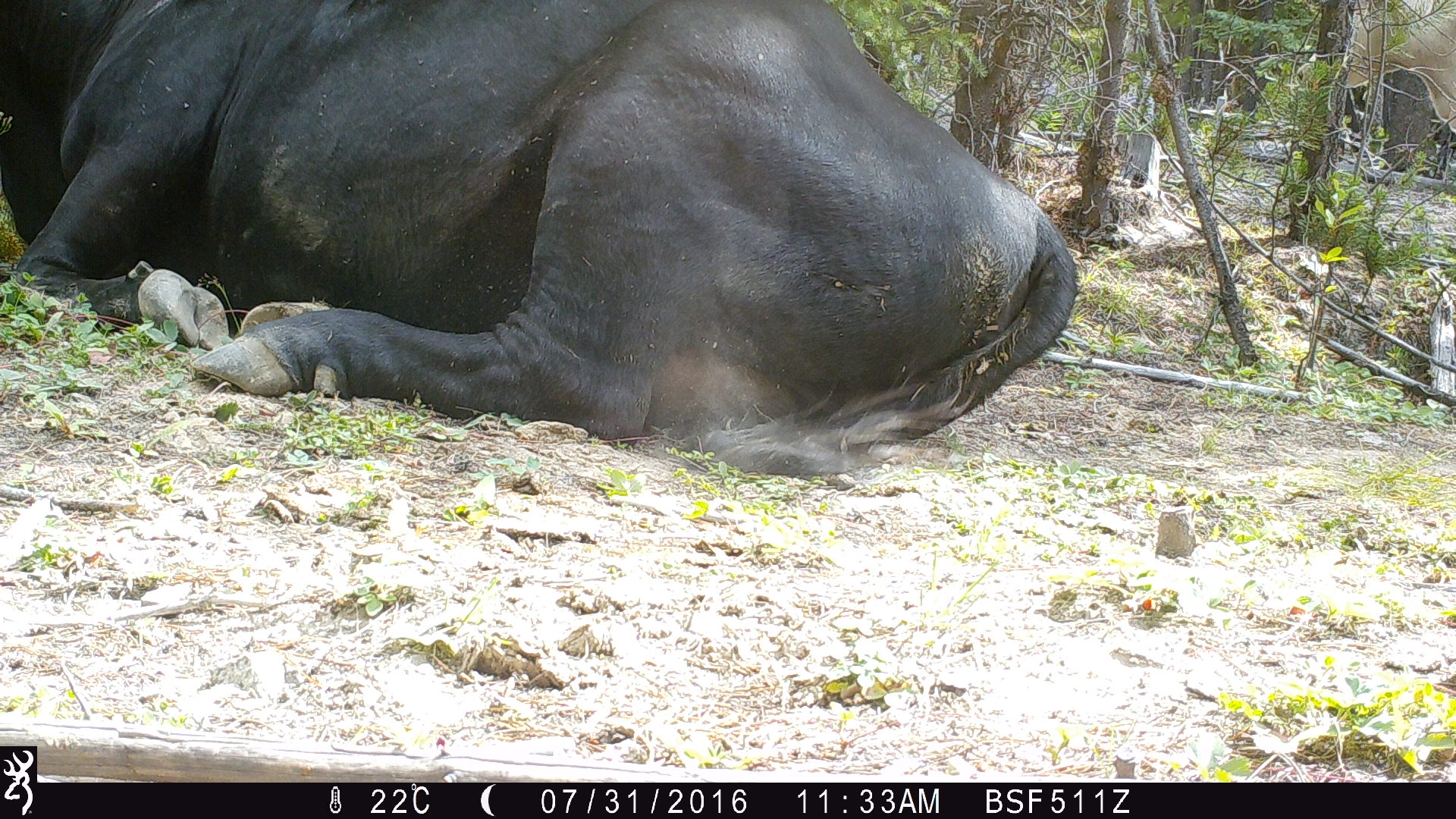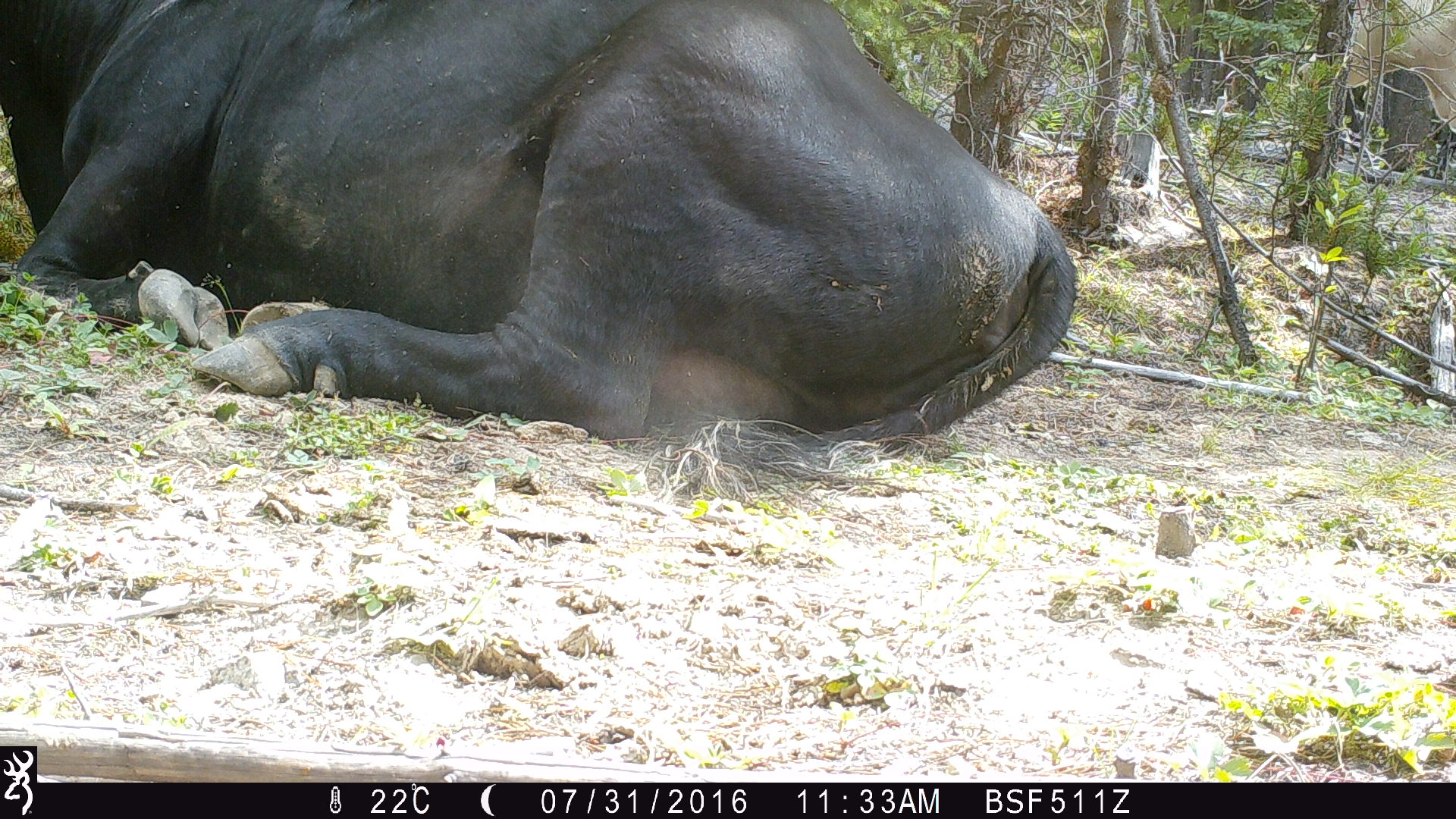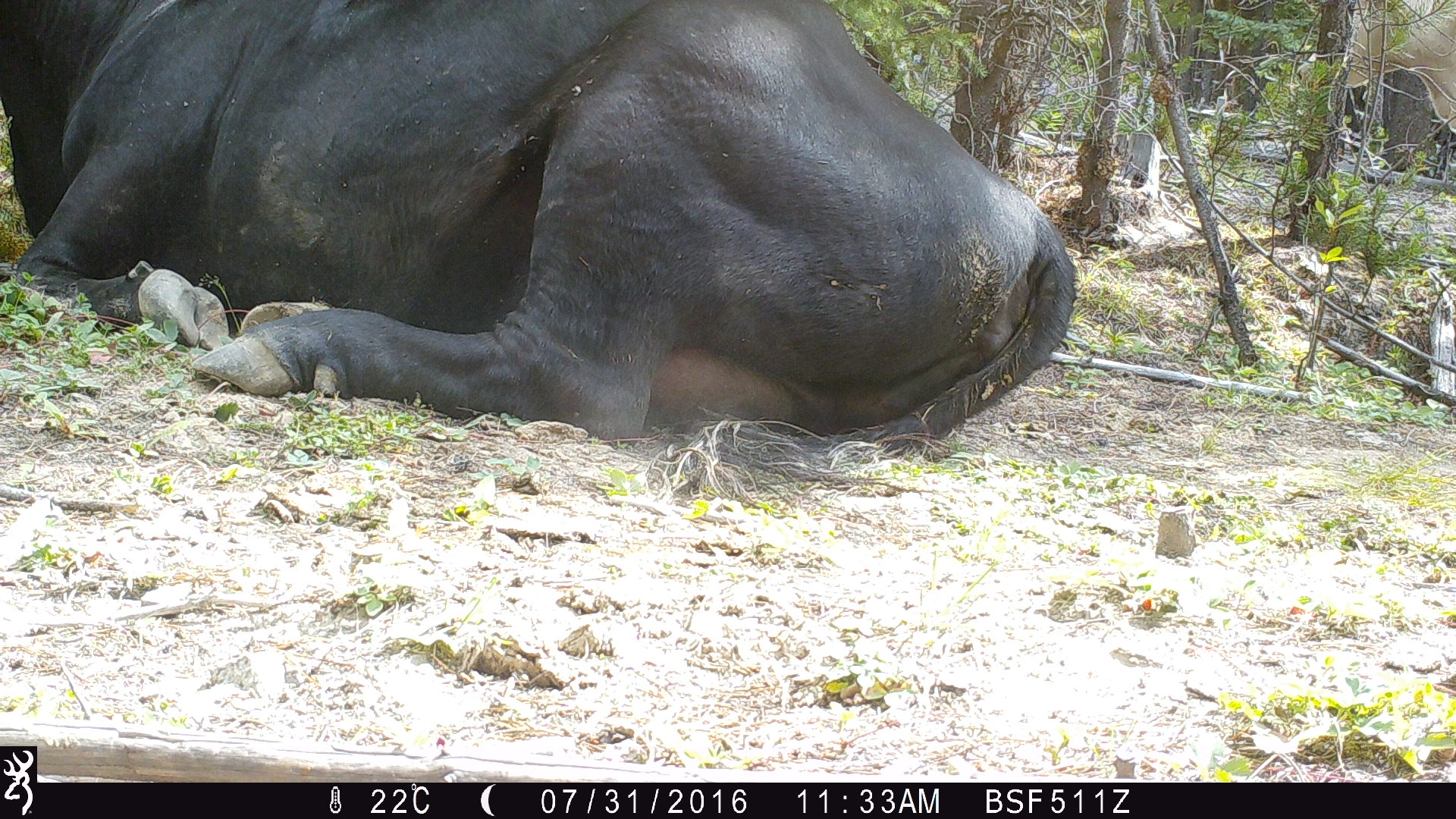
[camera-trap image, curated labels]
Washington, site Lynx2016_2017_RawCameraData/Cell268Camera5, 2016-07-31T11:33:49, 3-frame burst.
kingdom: Animalia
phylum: Chordata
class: Mammalia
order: Artiodactyla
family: Bovidae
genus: Bos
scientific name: Bos taurus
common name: domestic cattle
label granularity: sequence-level